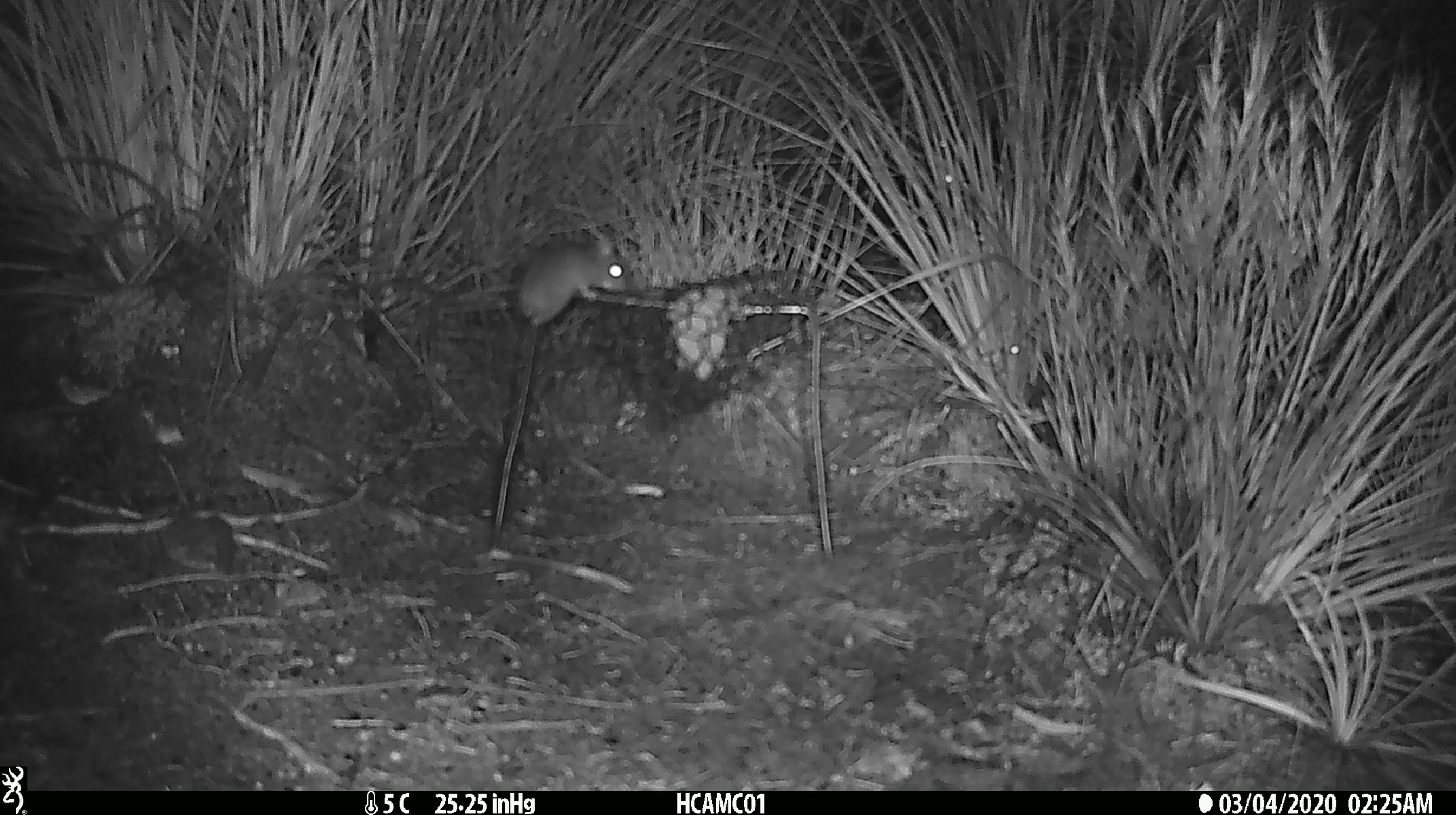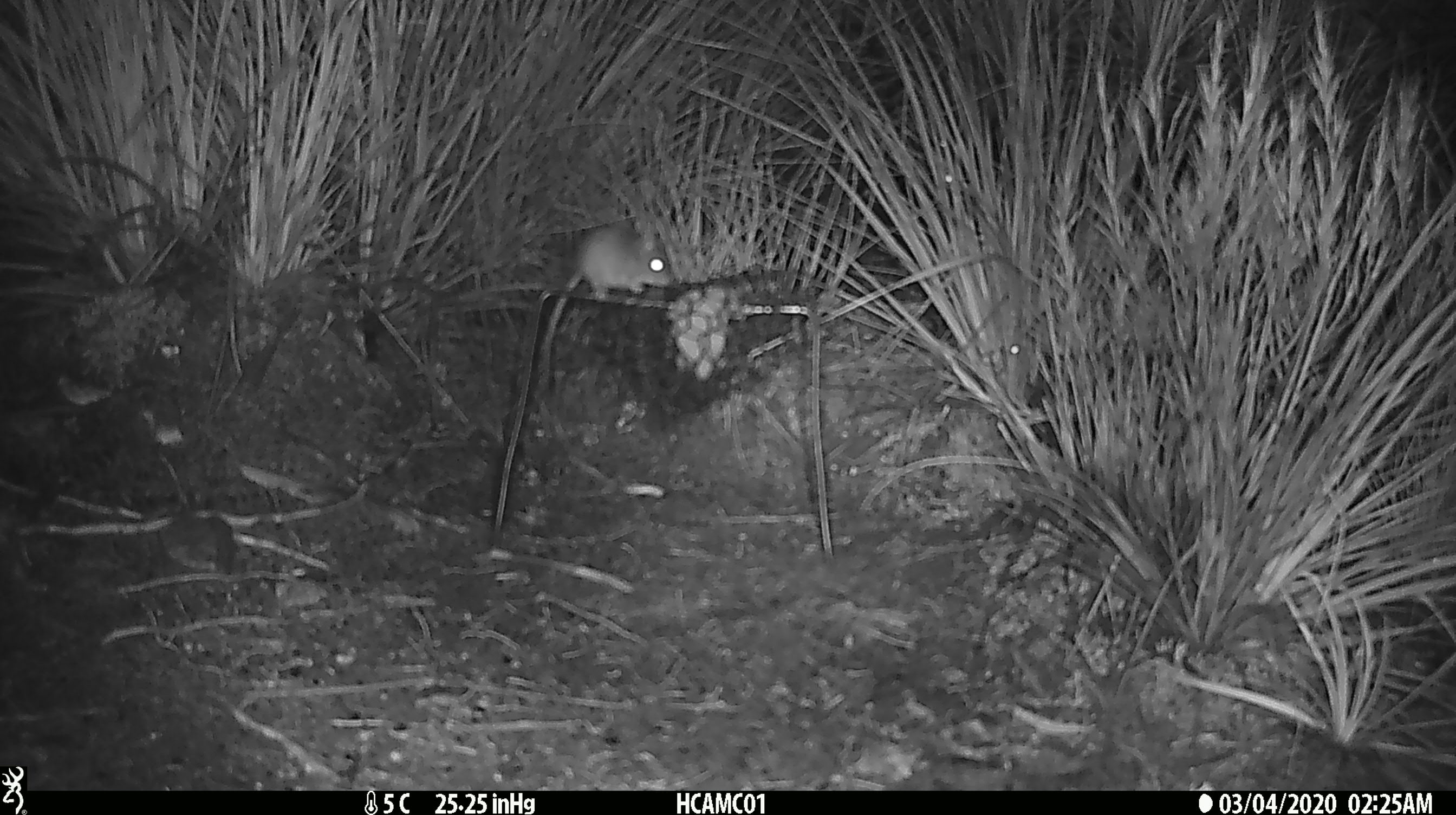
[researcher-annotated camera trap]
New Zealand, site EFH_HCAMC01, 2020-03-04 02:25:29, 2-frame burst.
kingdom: Animalia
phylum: Chordata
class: Mammalia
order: Rodentia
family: Muridae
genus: Mus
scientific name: Mus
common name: mouse